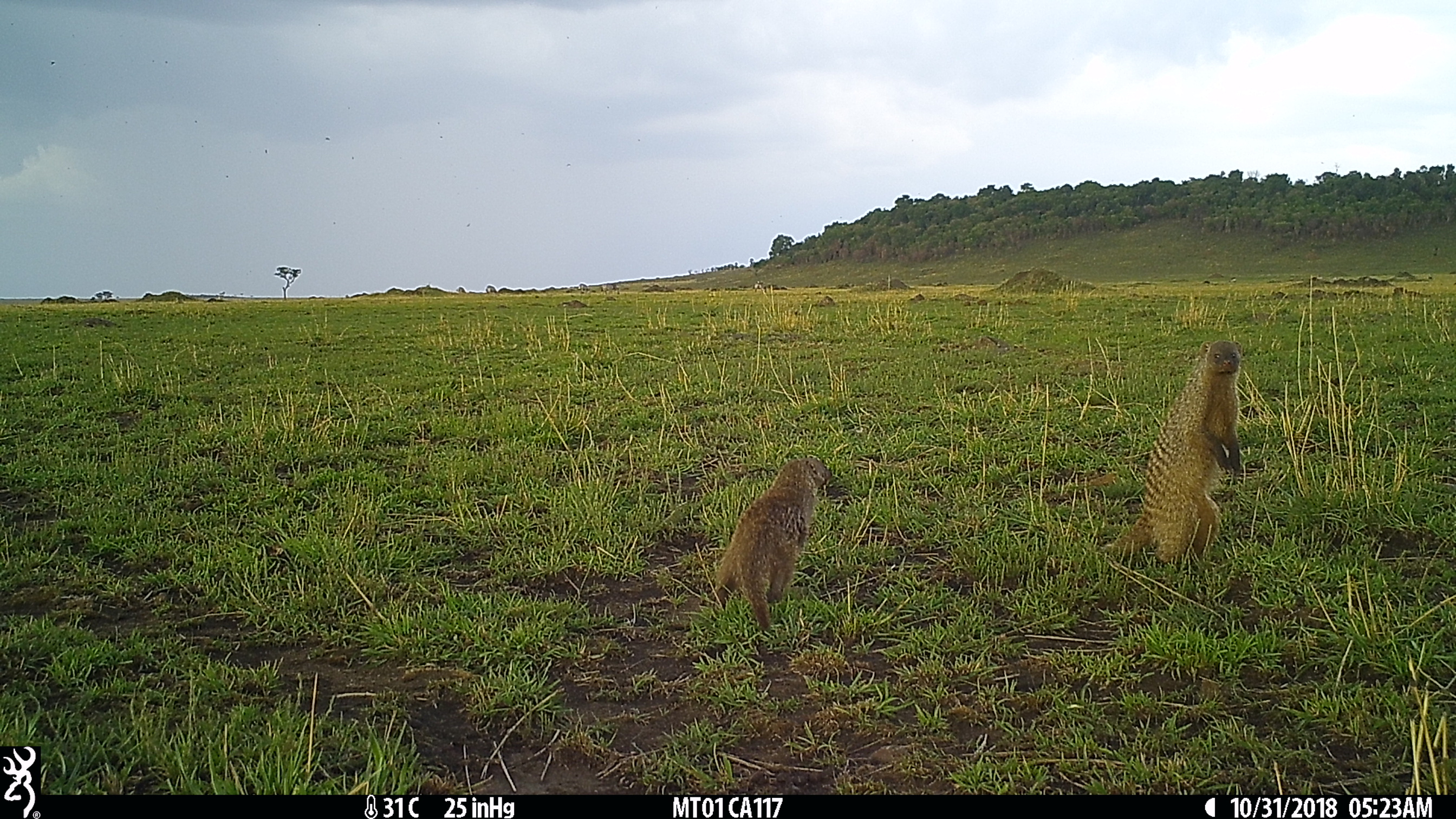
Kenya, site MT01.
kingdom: Animalia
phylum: Chordata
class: Mammalia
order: Carnivora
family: Herpestidae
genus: Mungos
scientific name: Mungos mungo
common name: banded mongoose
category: mongoose banded